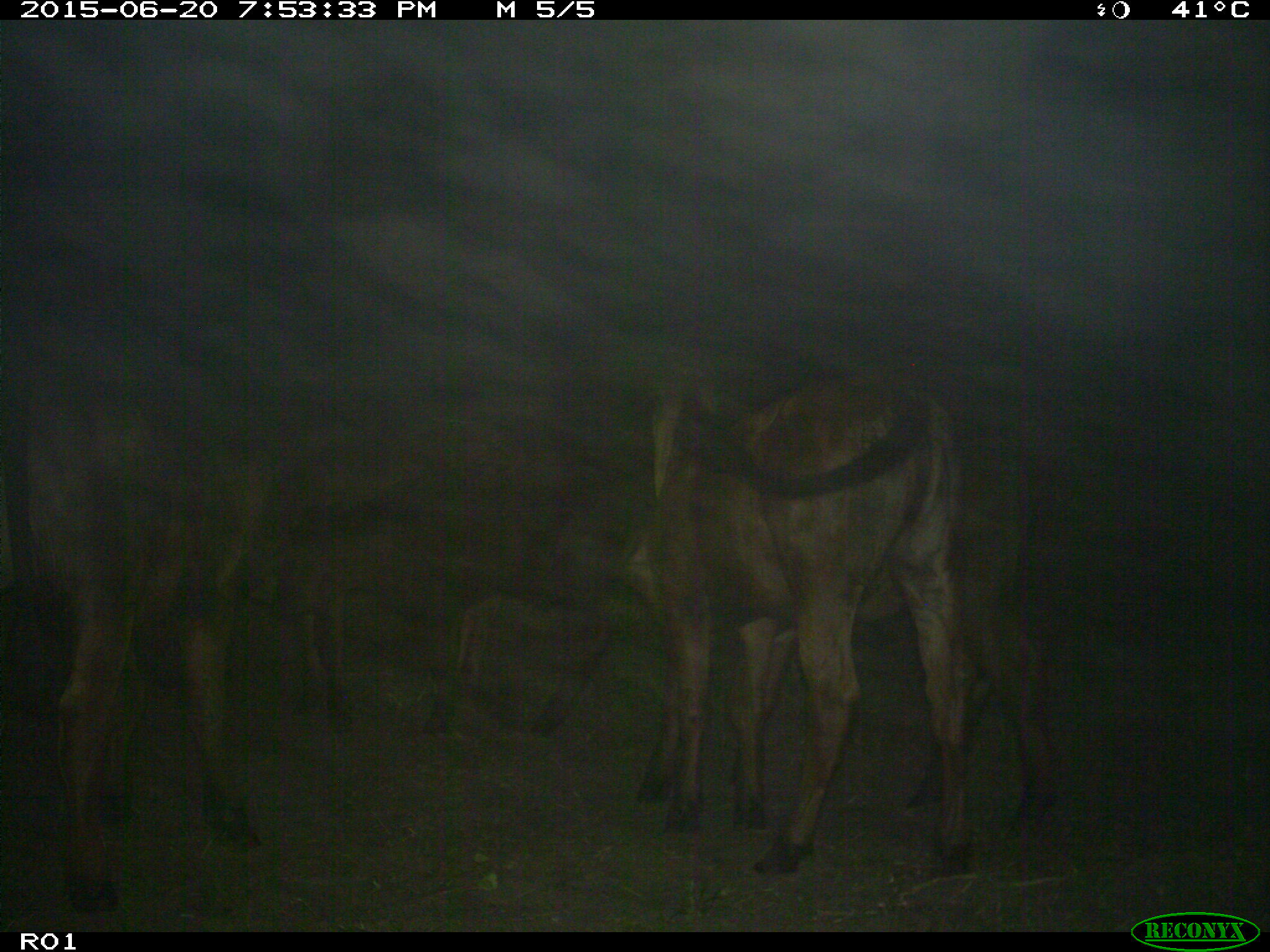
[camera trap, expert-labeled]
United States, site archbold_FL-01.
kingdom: Animalia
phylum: Chordata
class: Mammalia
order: Artiodactyla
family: Bovidae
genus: Bos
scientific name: Bos taurus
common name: domestic cow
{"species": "Bos taurus (domestic cow)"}